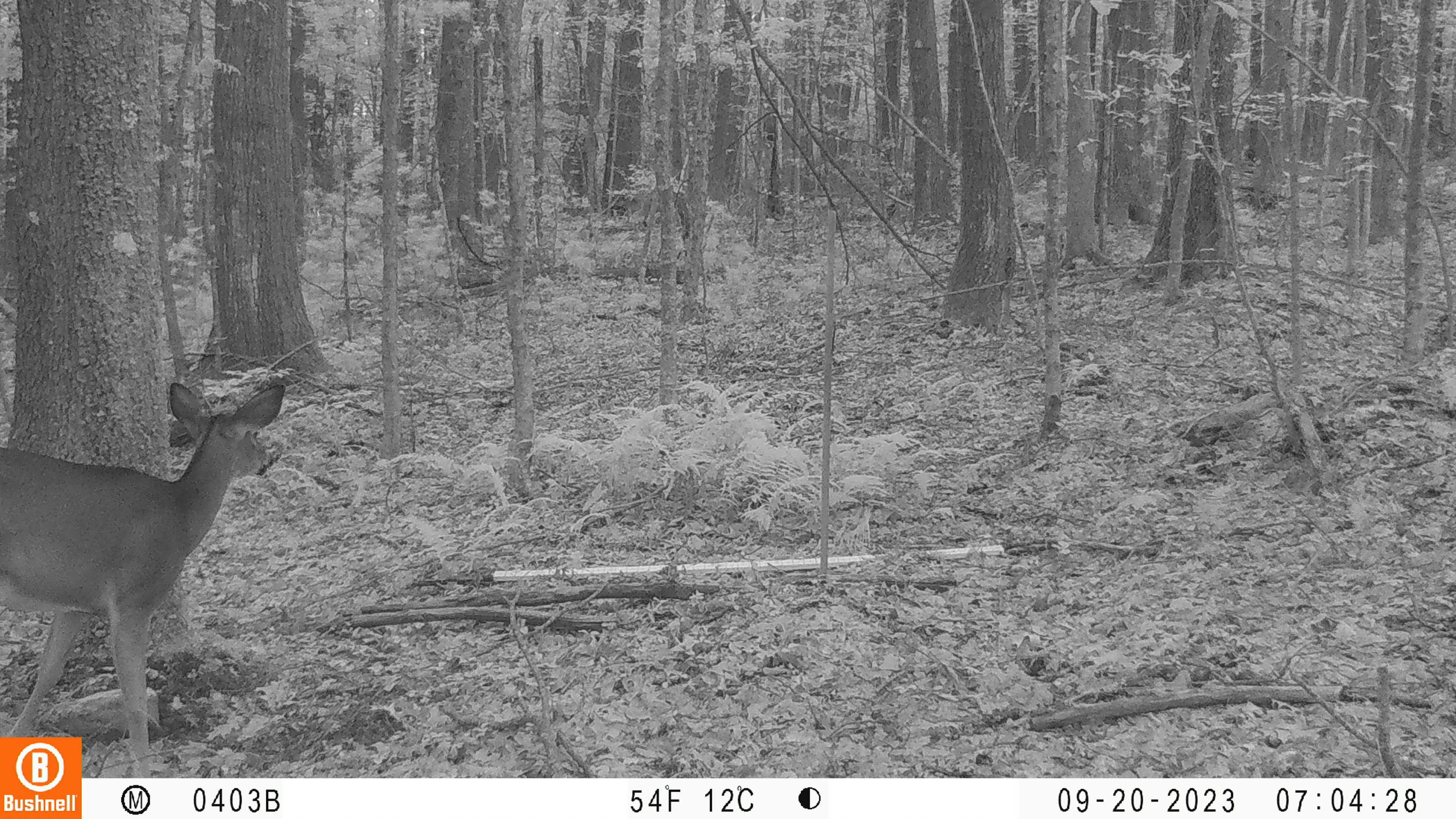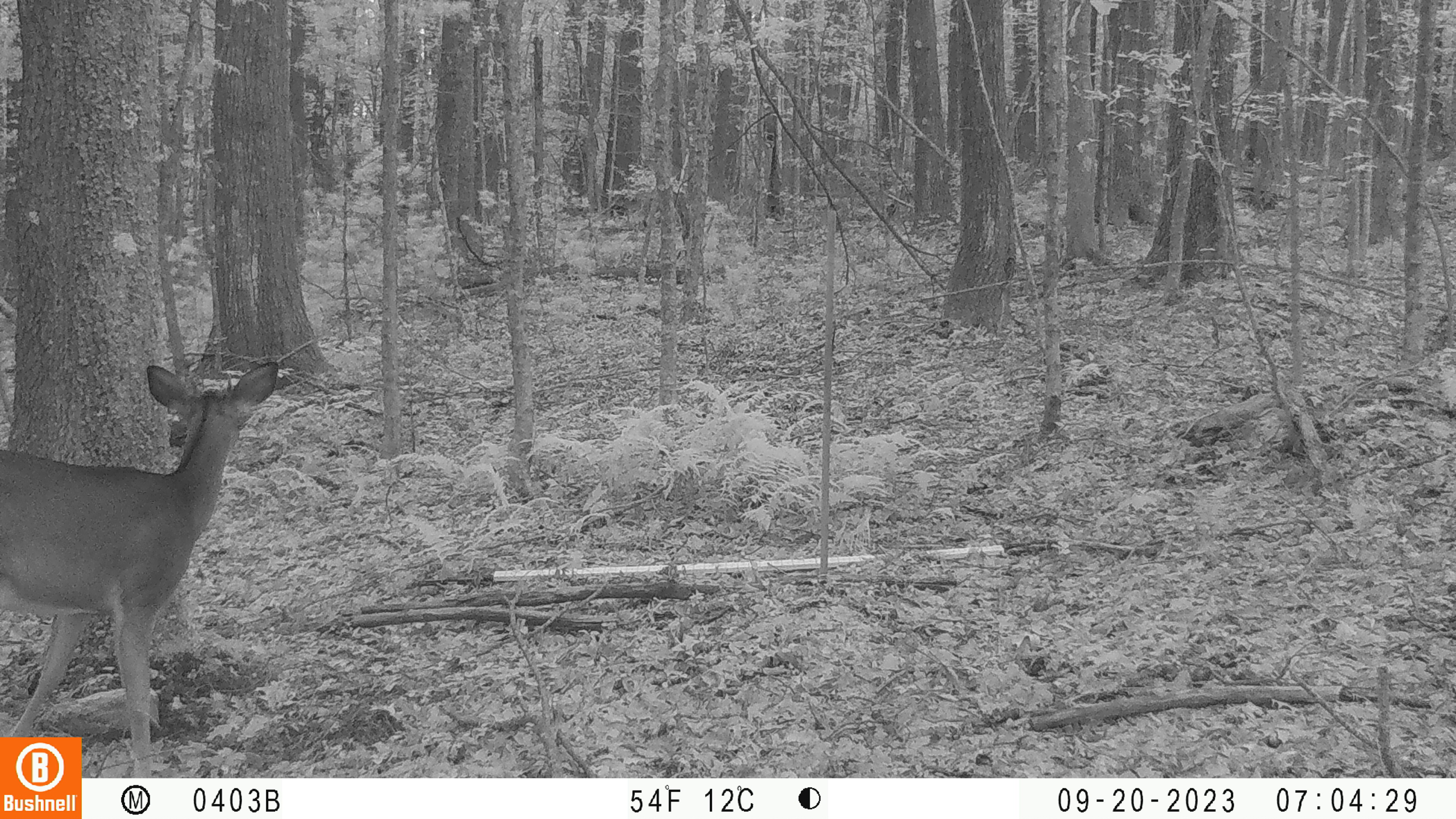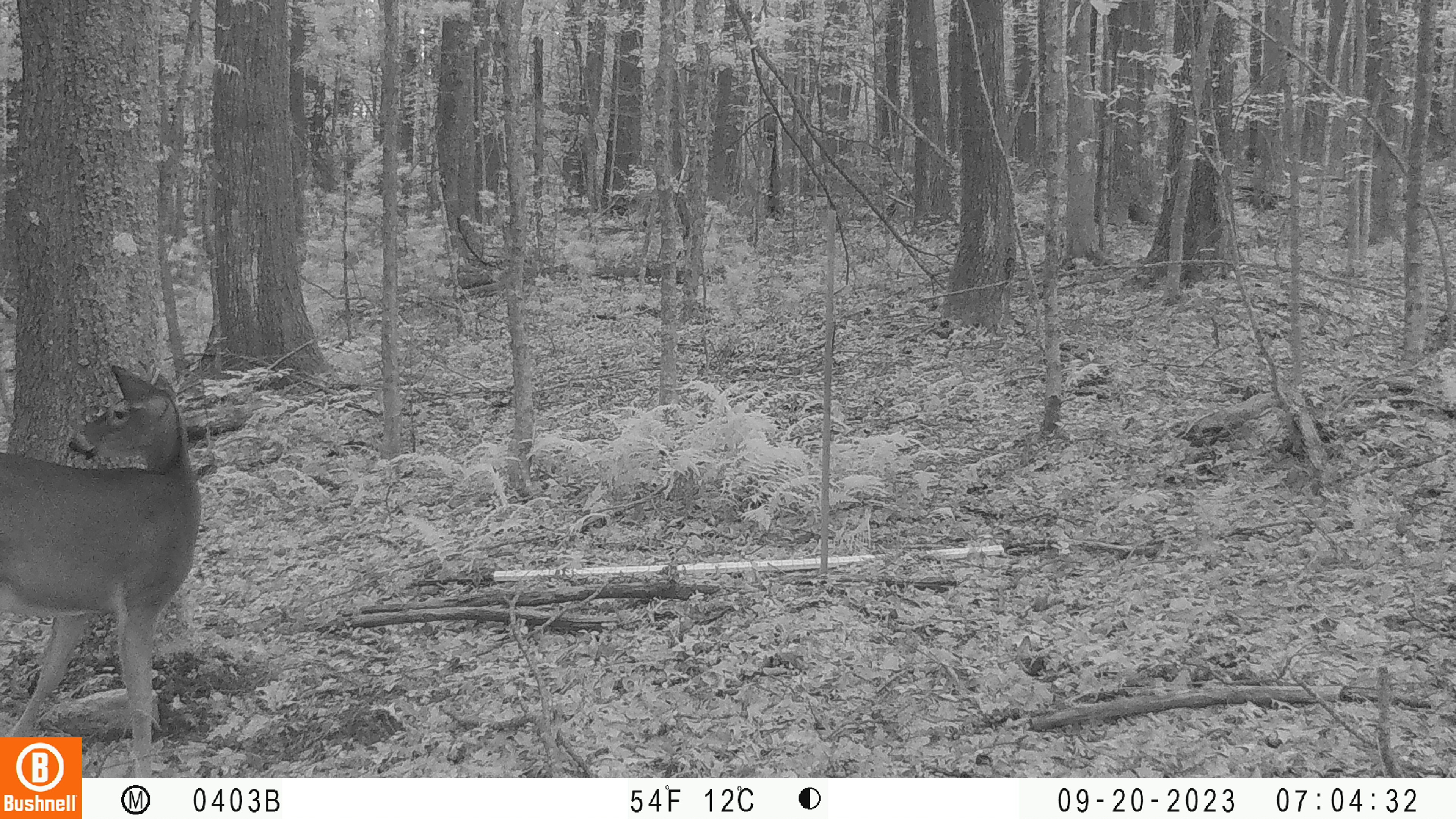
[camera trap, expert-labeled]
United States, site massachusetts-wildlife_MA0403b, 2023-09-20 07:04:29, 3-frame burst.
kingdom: Animalia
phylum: Chordata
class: Mammalia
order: Artiodactyla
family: Cervidae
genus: Odocoileus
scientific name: Odocoileus virginianus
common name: white-tailed deer